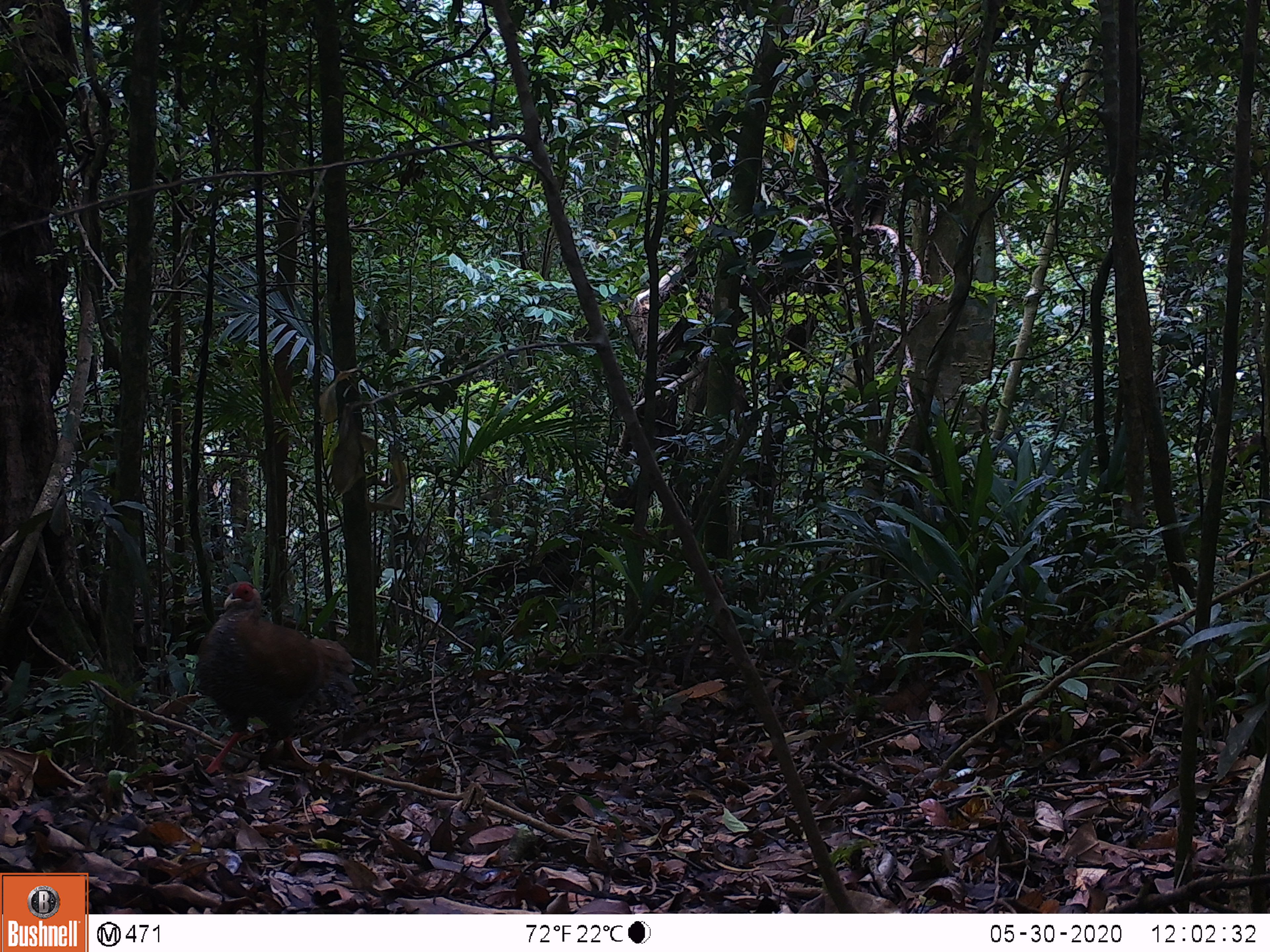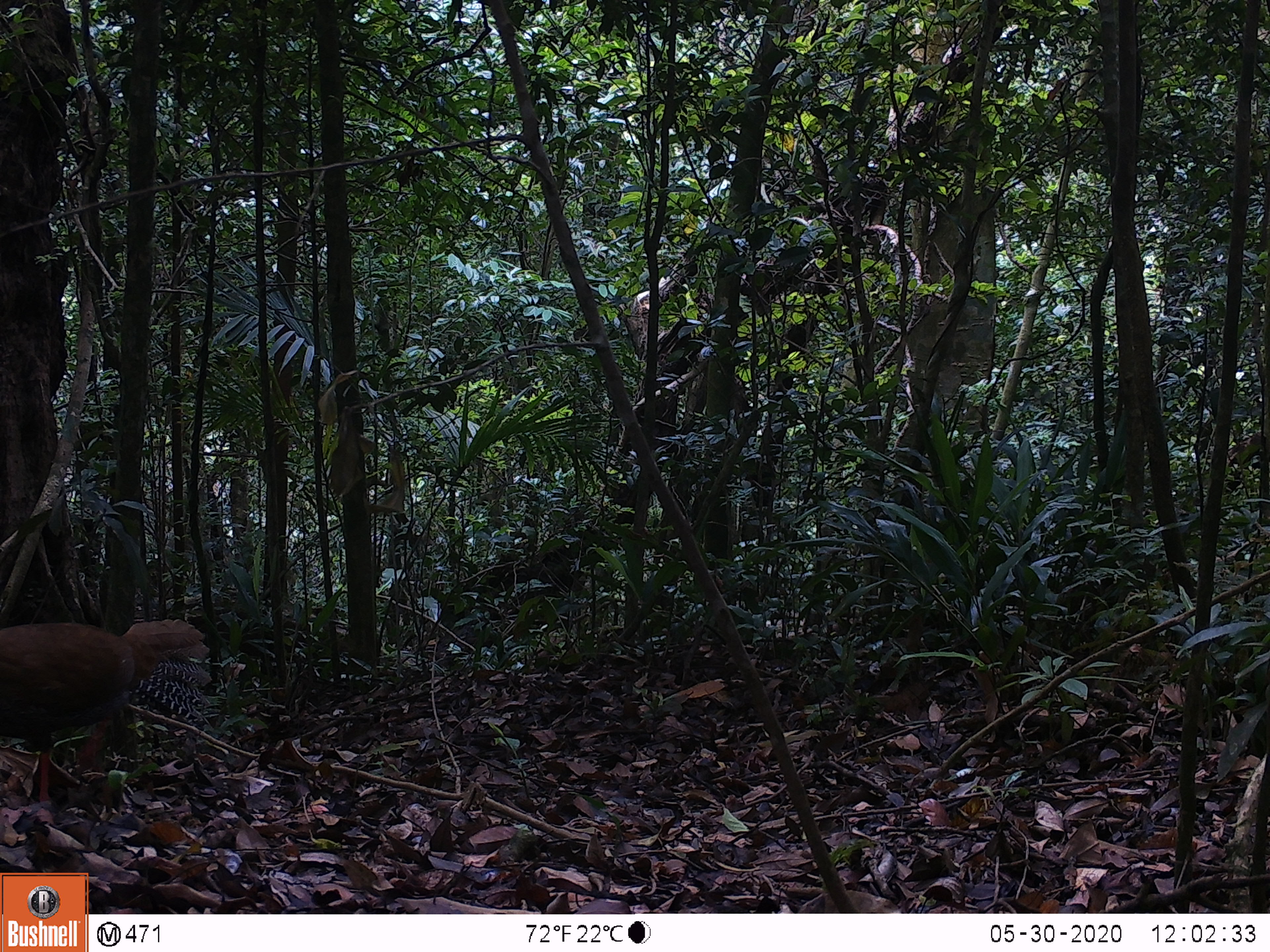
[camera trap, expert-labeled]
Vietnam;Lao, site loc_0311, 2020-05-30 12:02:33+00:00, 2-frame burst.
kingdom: Animalia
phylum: Chordata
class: Aves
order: Galliformes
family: Phasianidae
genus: Lophura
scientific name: Lophura nycthemera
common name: silver pheasant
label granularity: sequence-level